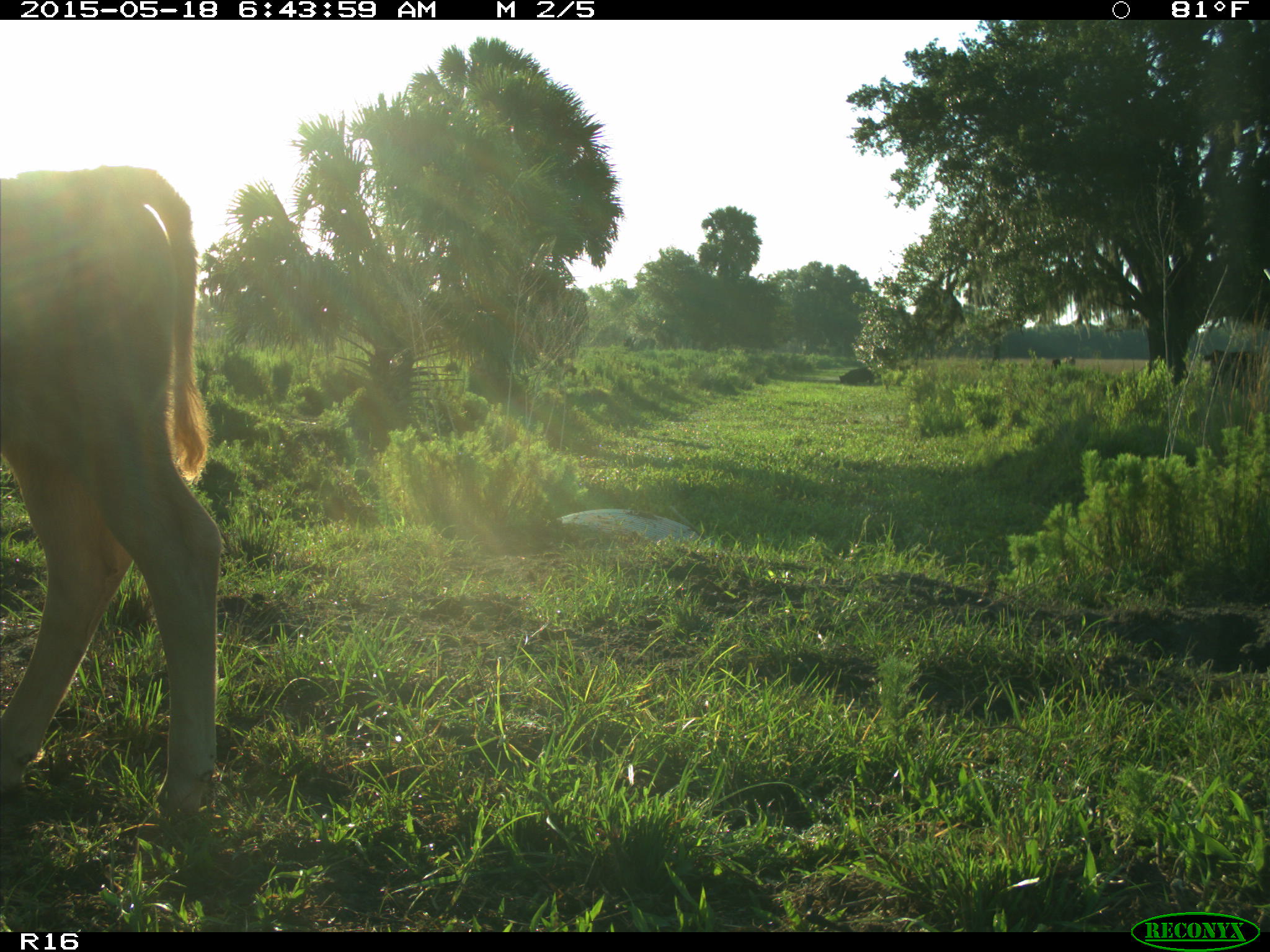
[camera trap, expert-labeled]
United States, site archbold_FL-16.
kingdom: Animalia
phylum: Chordata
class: Mammalia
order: Artiodactyla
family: Bovidae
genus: Bos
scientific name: Bos taurus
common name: domestic cow